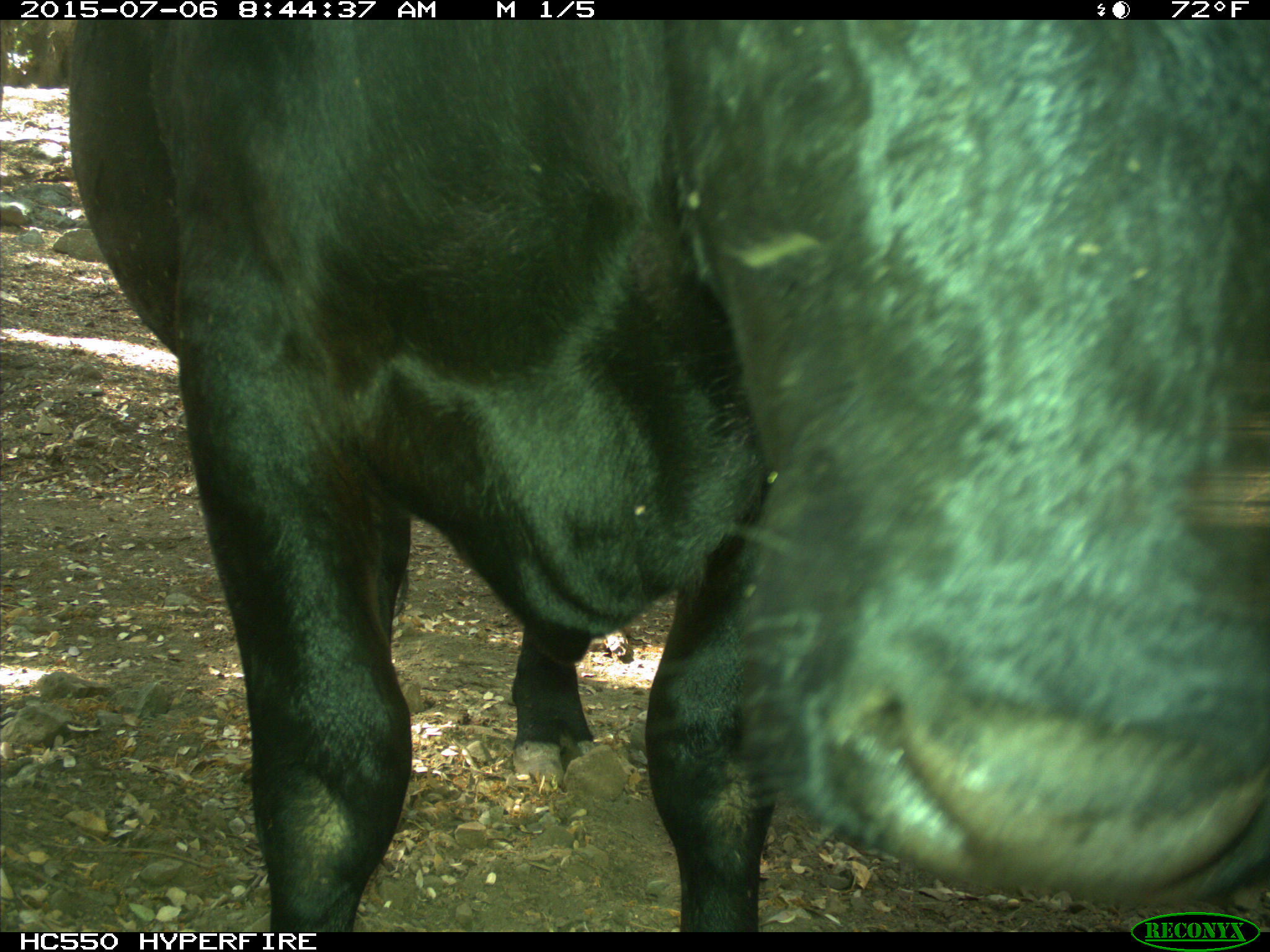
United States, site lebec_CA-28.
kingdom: Animalia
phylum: Chordata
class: Mammalia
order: Artiodactyla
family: Bovidae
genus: Bos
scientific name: Bos taurus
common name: domestic cow